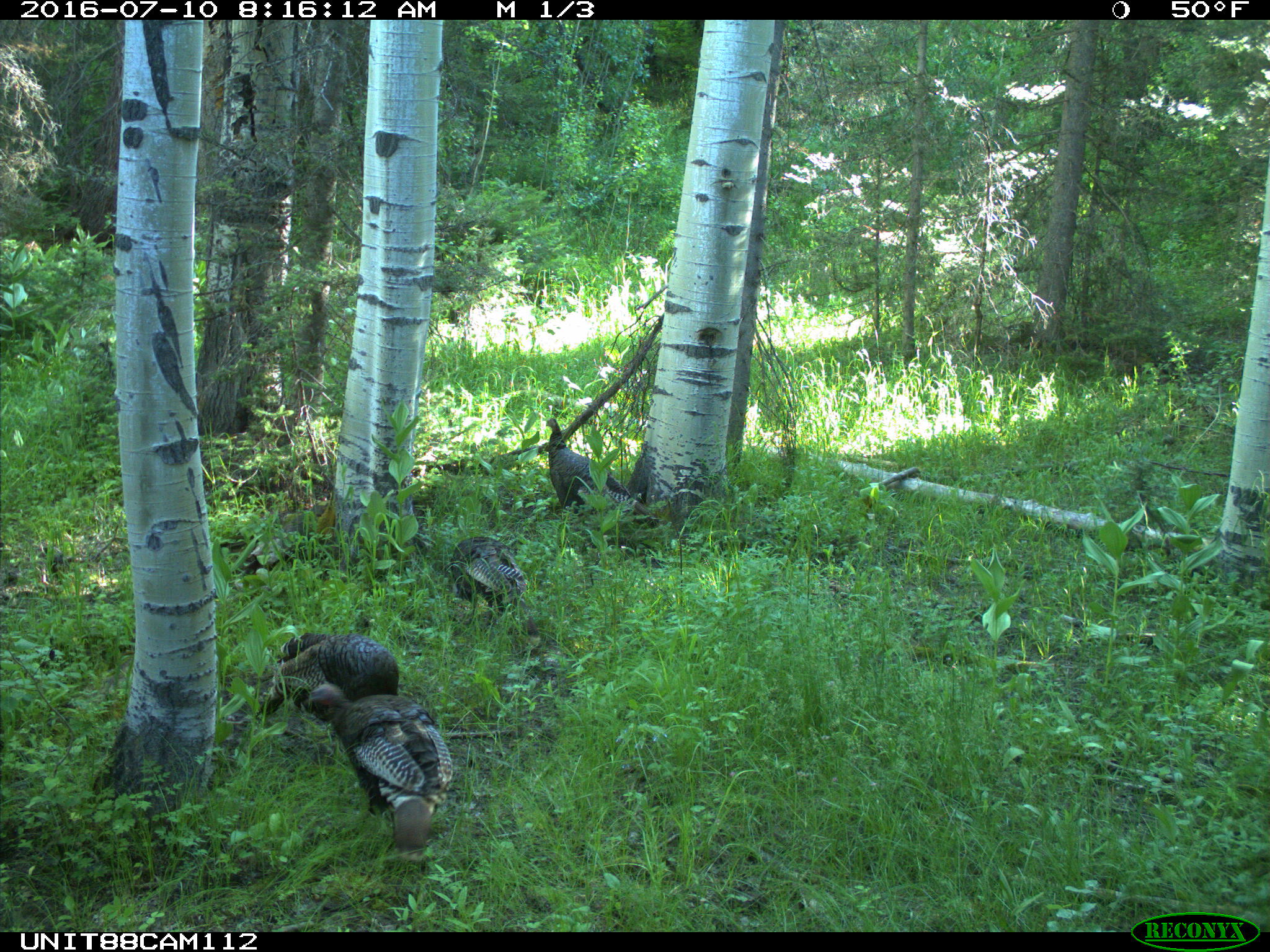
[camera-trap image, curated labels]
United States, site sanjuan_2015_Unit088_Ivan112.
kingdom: Animalia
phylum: Chordata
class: Aves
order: Galliformes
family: Phasianidae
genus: Meleagris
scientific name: Meleagris gallopavo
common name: wild turkey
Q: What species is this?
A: Meleagris gallopavo (wild turkey).